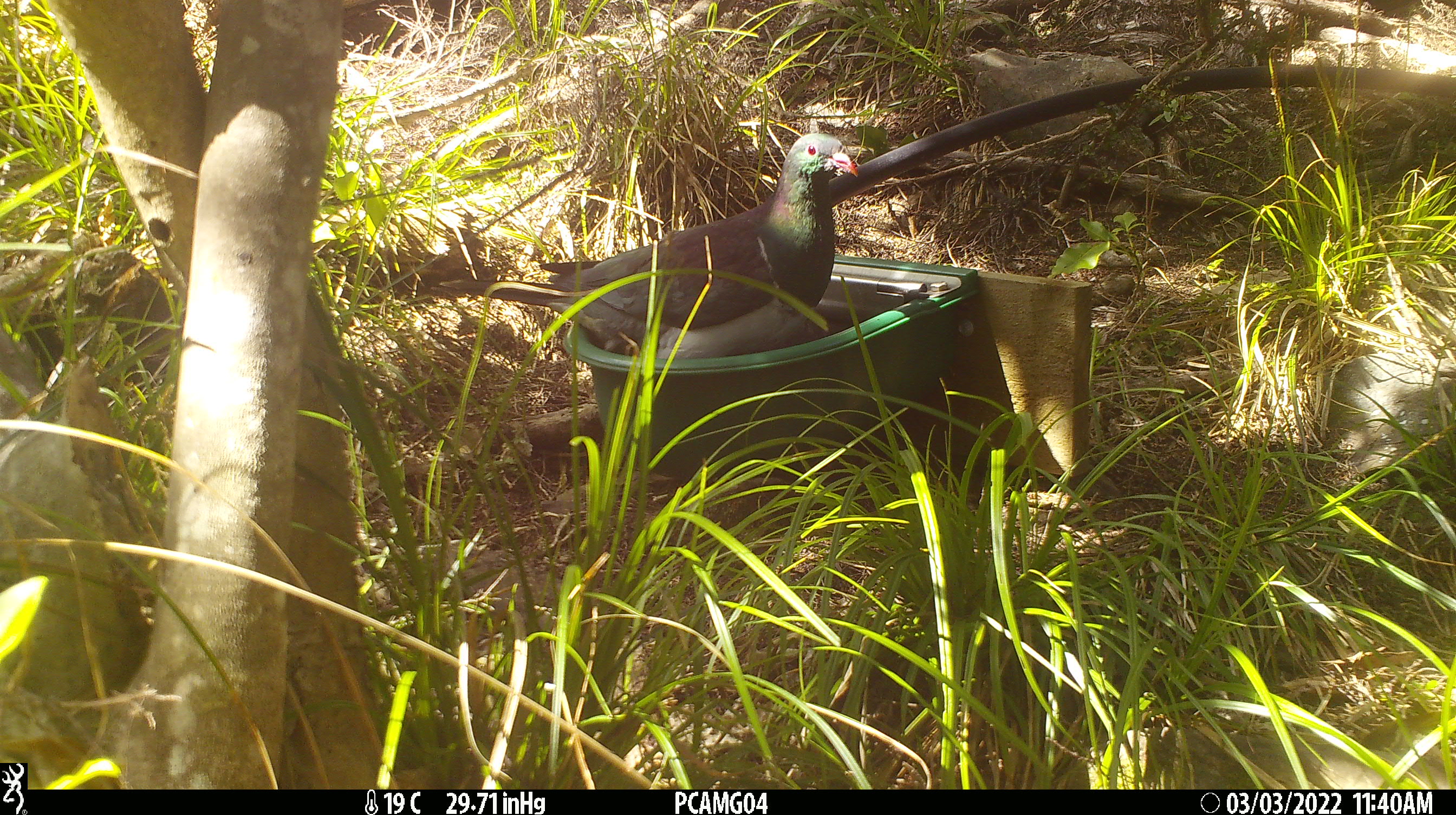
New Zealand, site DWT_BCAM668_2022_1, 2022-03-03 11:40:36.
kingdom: Animalia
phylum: Chordata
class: Aves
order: Columbiformes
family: Columbidae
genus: Hemiphaga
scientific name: Hemiphaga novaeseelandiae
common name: new zealand pigeon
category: kereru